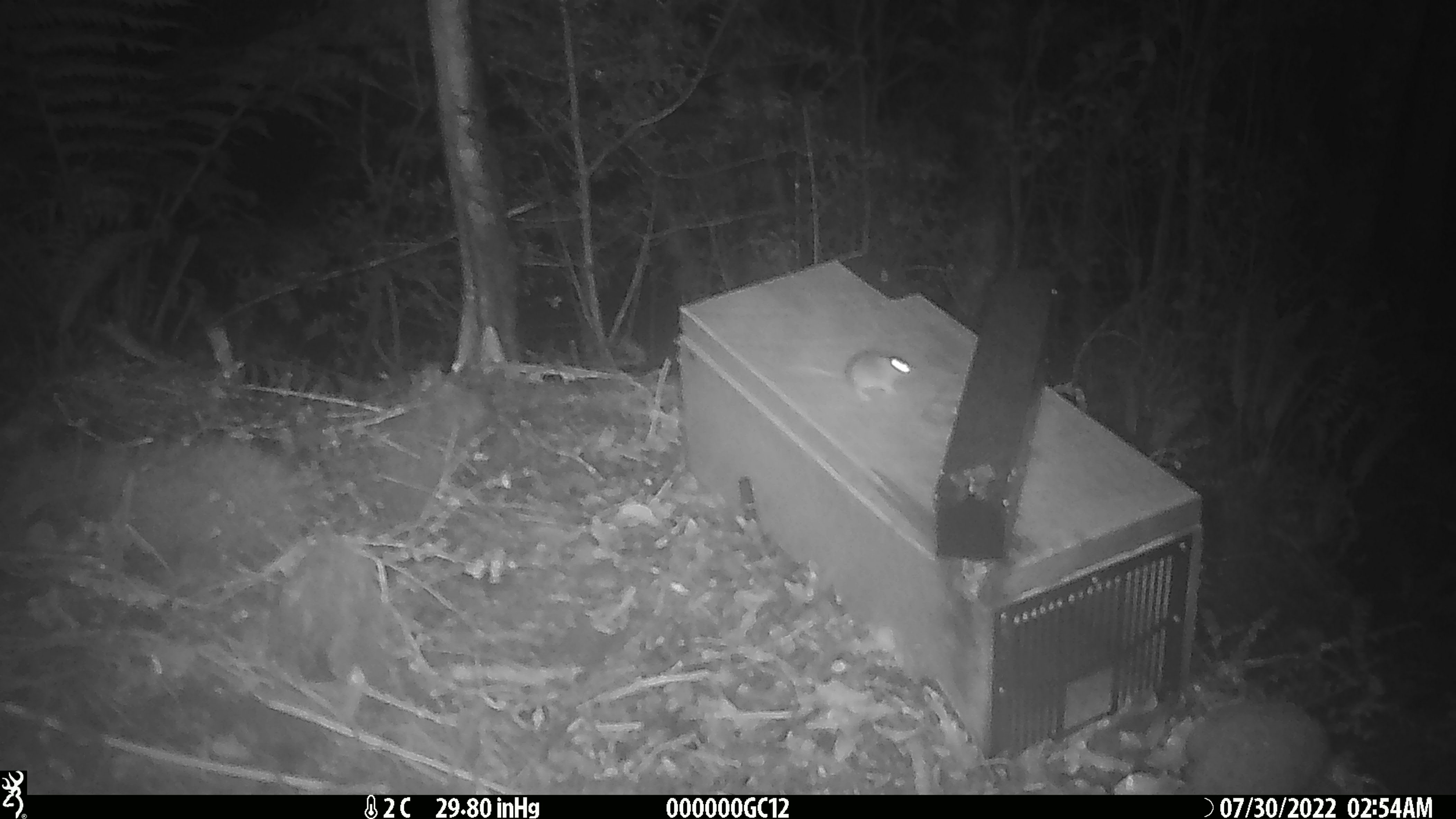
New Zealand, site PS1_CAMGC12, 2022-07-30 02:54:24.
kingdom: Animalia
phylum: Chordata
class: Mammalia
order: Rodentia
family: Muridae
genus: Mus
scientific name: Mus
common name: mouse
Mouse (Mus).